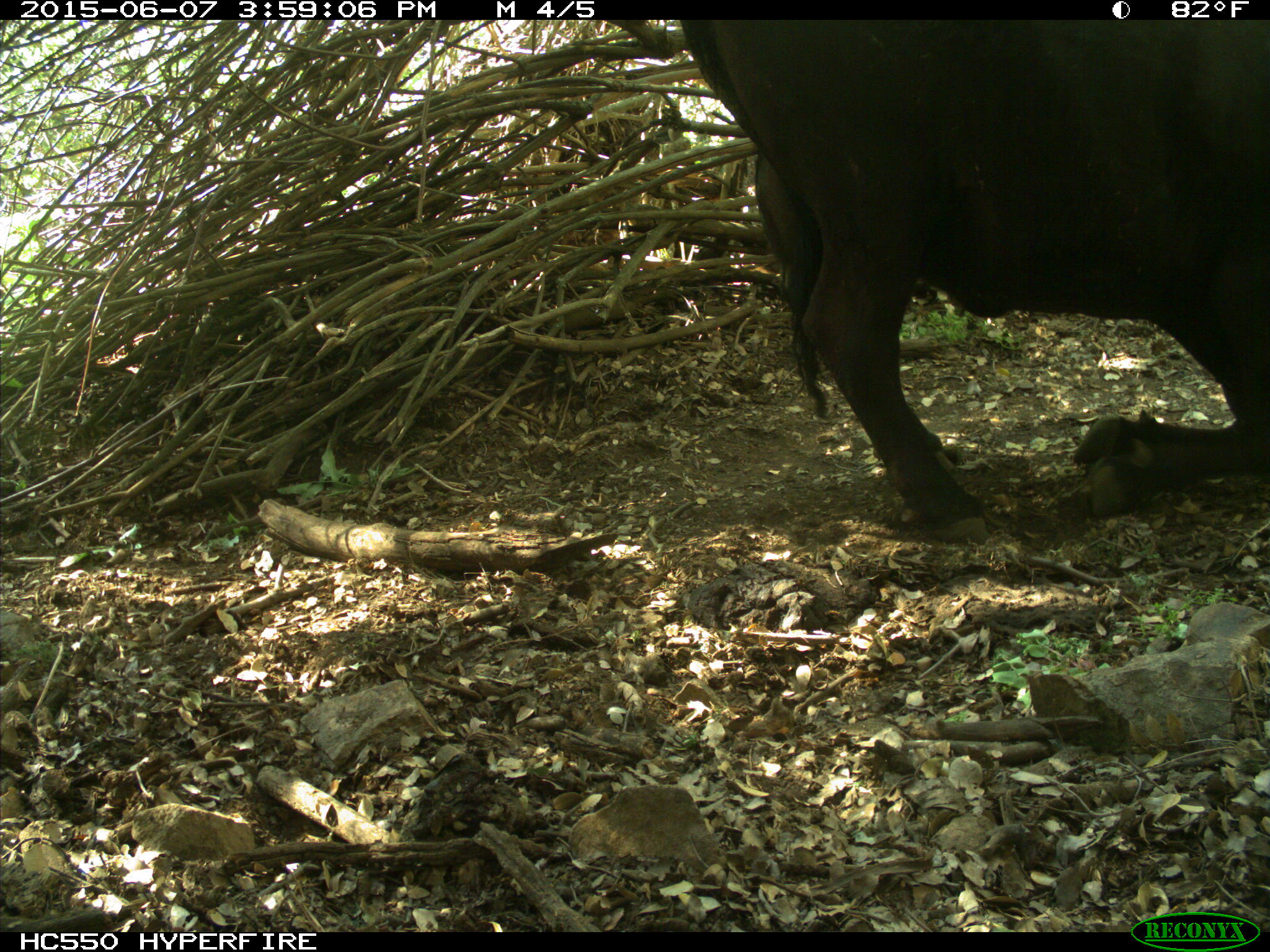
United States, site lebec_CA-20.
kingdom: Animalia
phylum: Chordata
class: Mammalia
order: Artiodactyla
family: Bovidae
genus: Bos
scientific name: Bos taurus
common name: domestic cow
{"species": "Bos taurus (domestic cow)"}